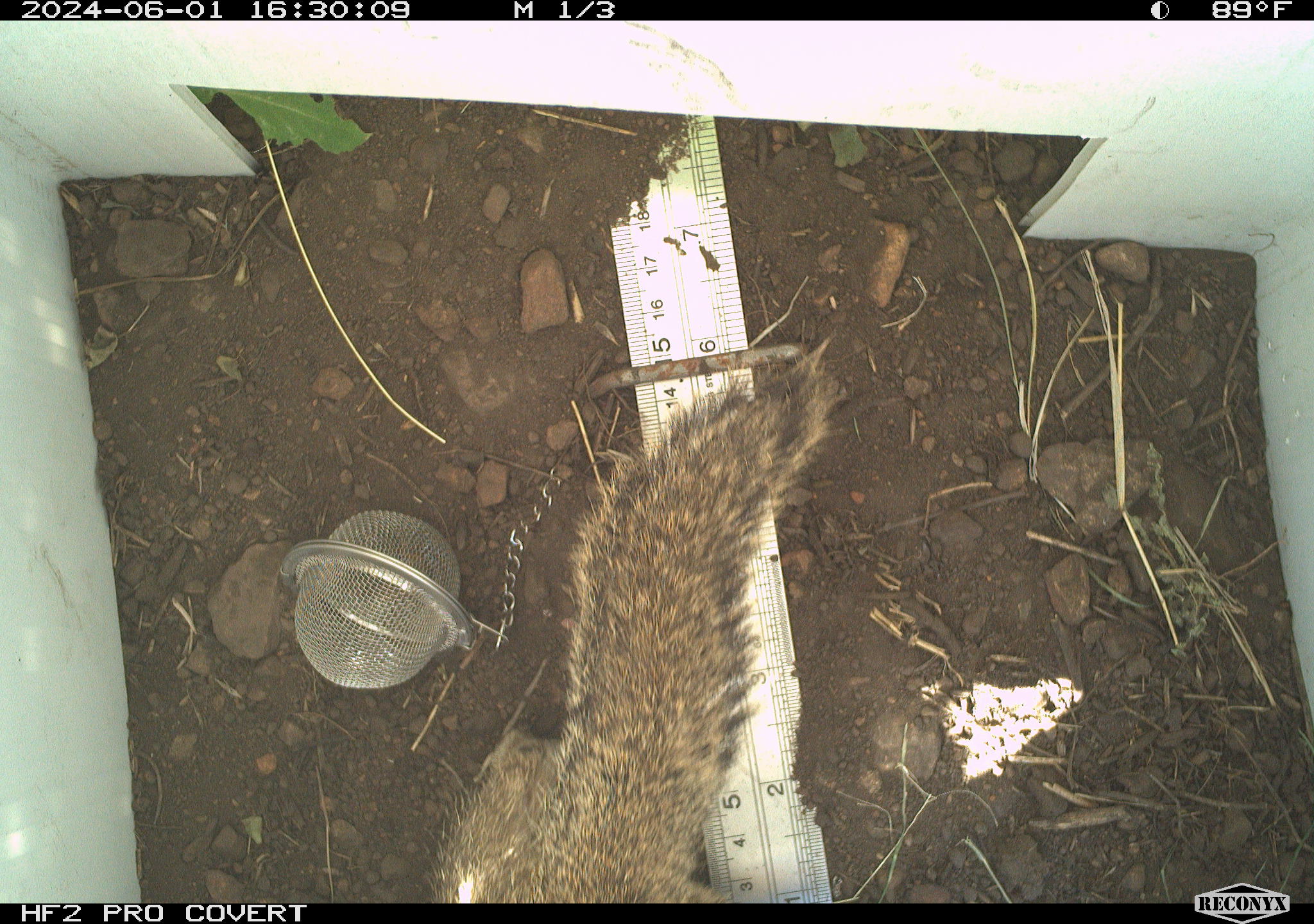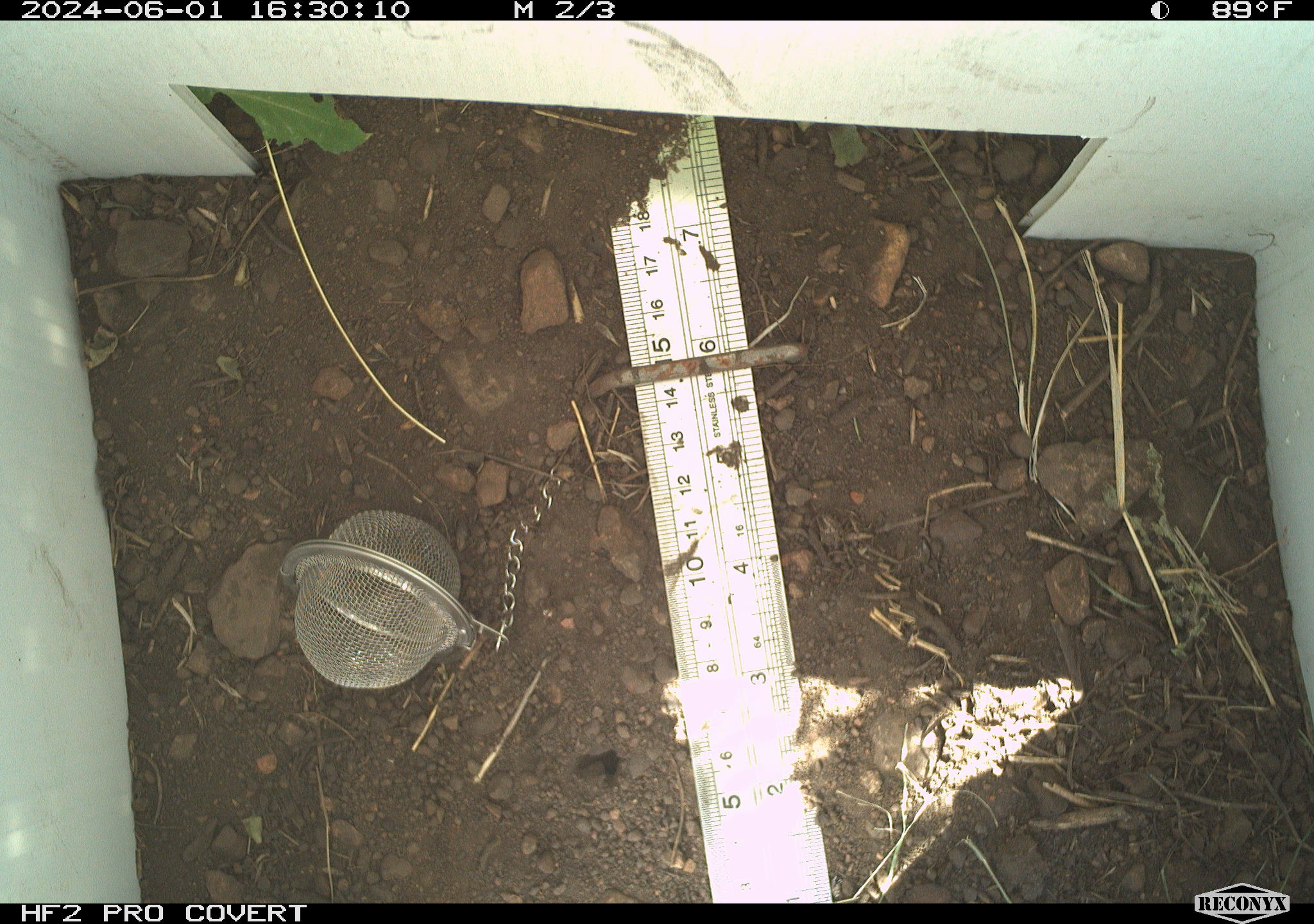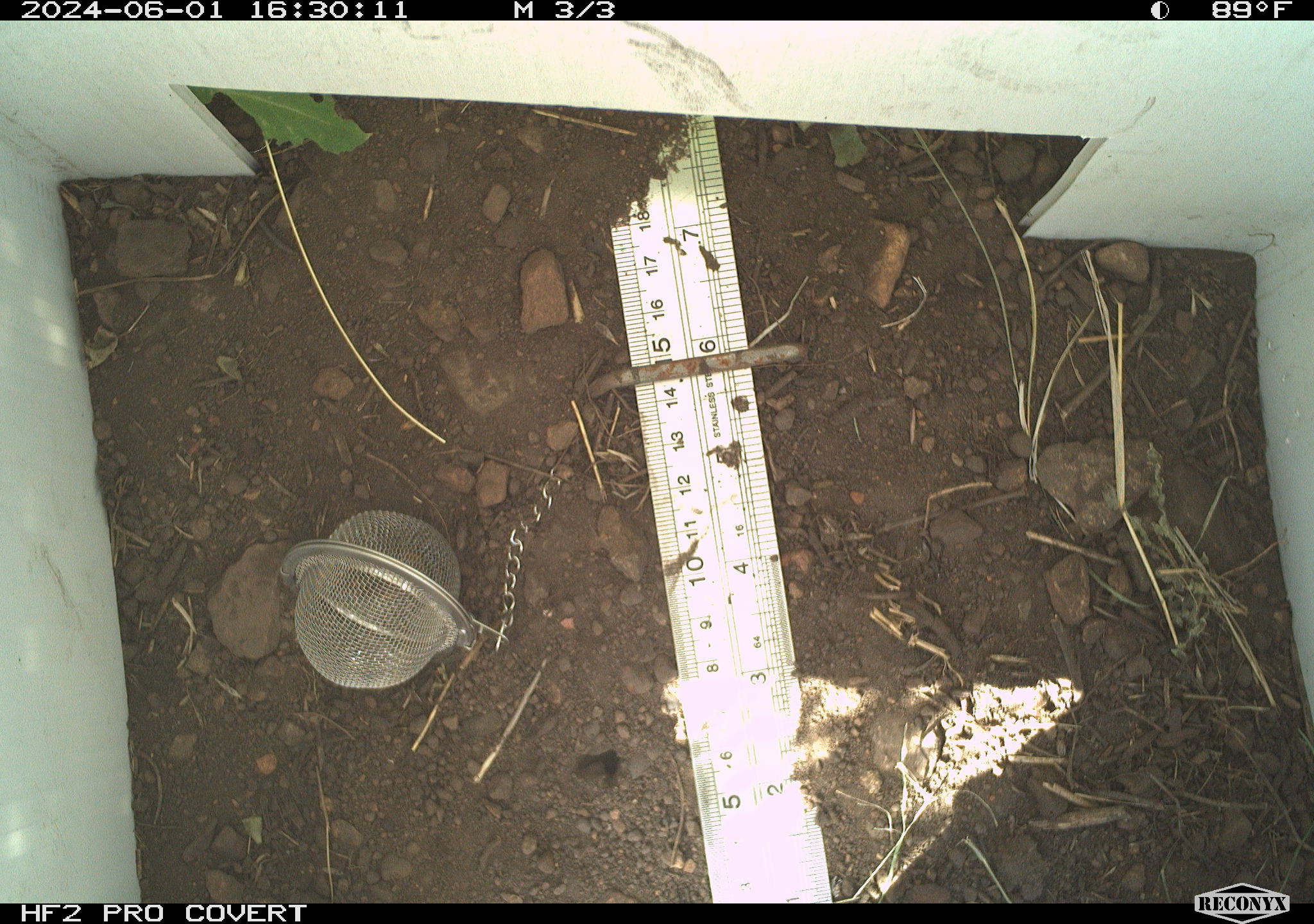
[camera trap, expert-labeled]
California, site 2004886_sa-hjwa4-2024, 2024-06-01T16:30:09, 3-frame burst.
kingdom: Animalia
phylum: Chordata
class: Mammalia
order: Rodentia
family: Sciuridae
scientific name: Sciuridae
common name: squirrels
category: sciuridae family